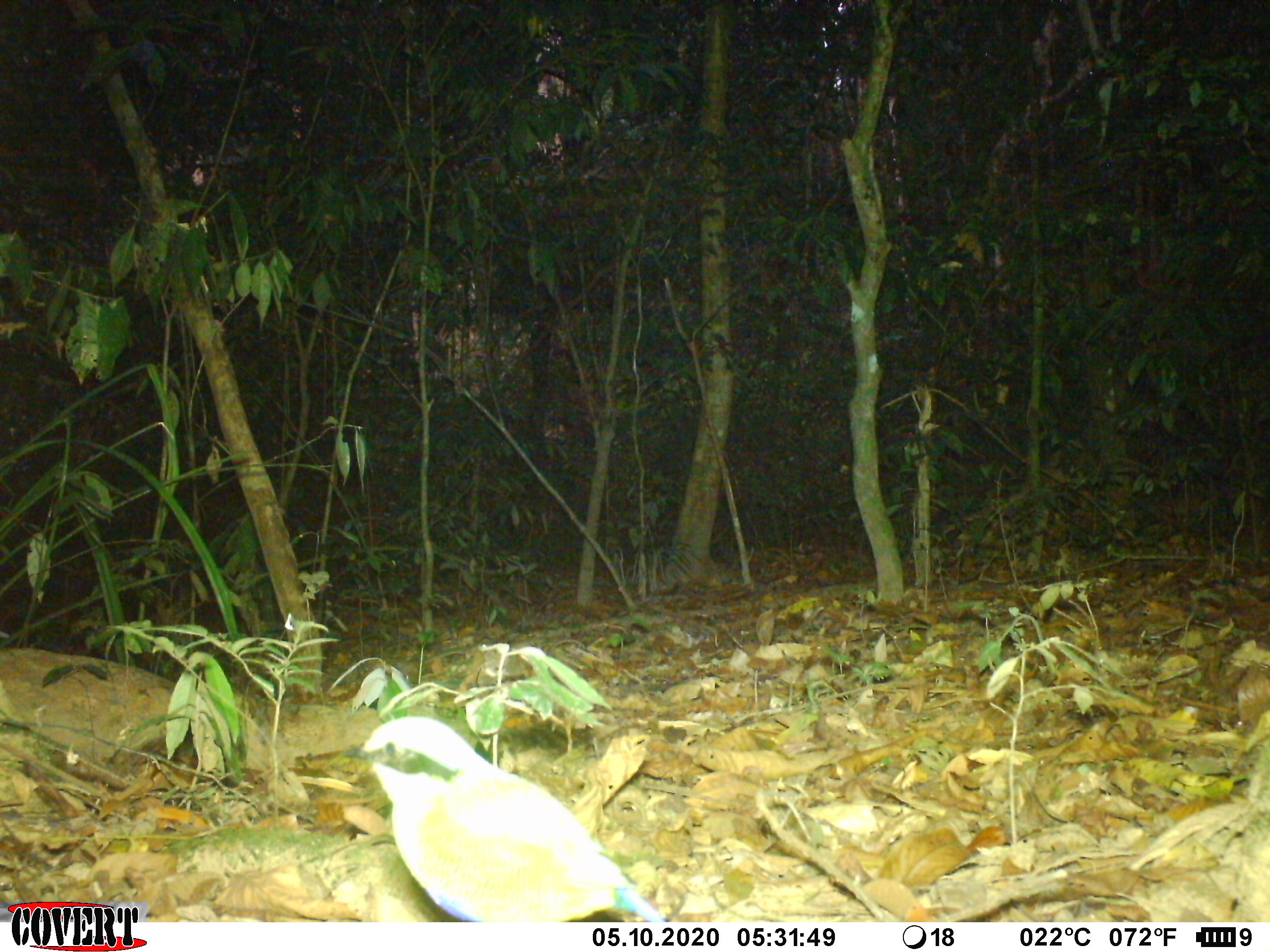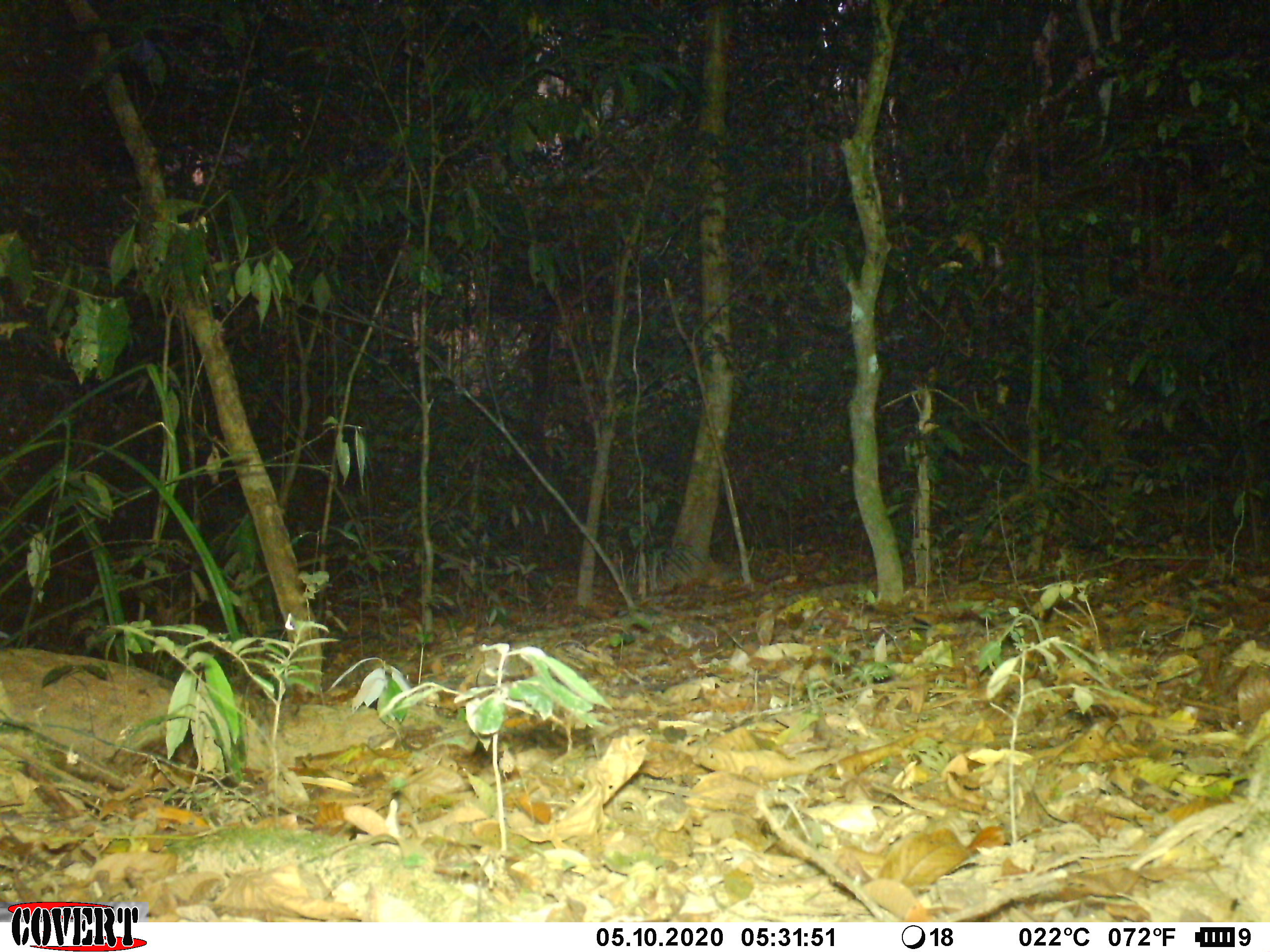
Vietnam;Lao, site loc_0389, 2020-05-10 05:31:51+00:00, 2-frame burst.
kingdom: Animalia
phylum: Chordata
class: Aves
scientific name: Aves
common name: bird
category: unidentified bird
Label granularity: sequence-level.